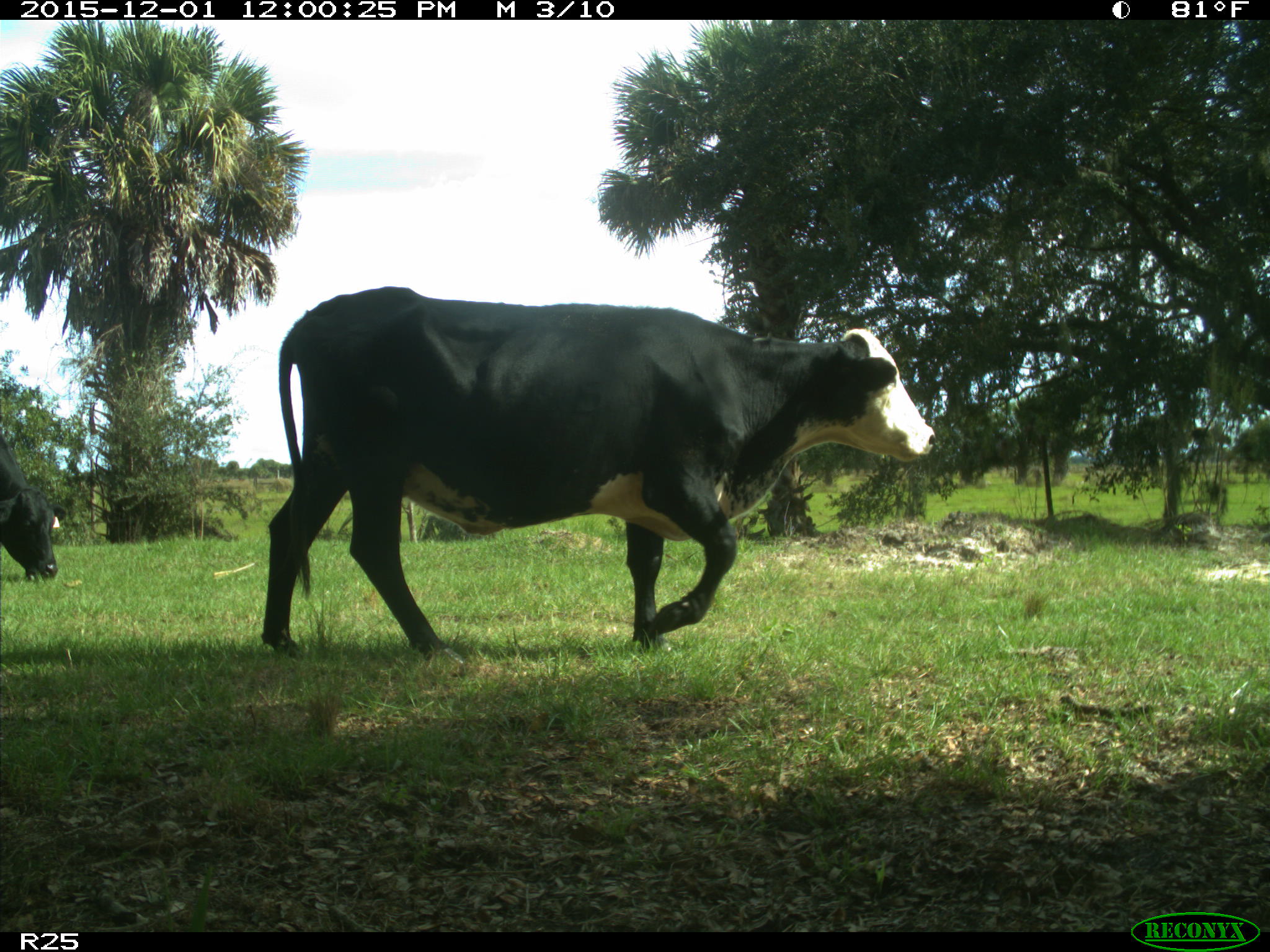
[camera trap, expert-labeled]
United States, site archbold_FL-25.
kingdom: Animalia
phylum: Chordata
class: Mammalia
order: Artiodactyla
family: Bovidae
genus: Bos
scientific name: Bos taurus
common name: domestic cow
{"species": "Bos taurus (domestic cow)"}